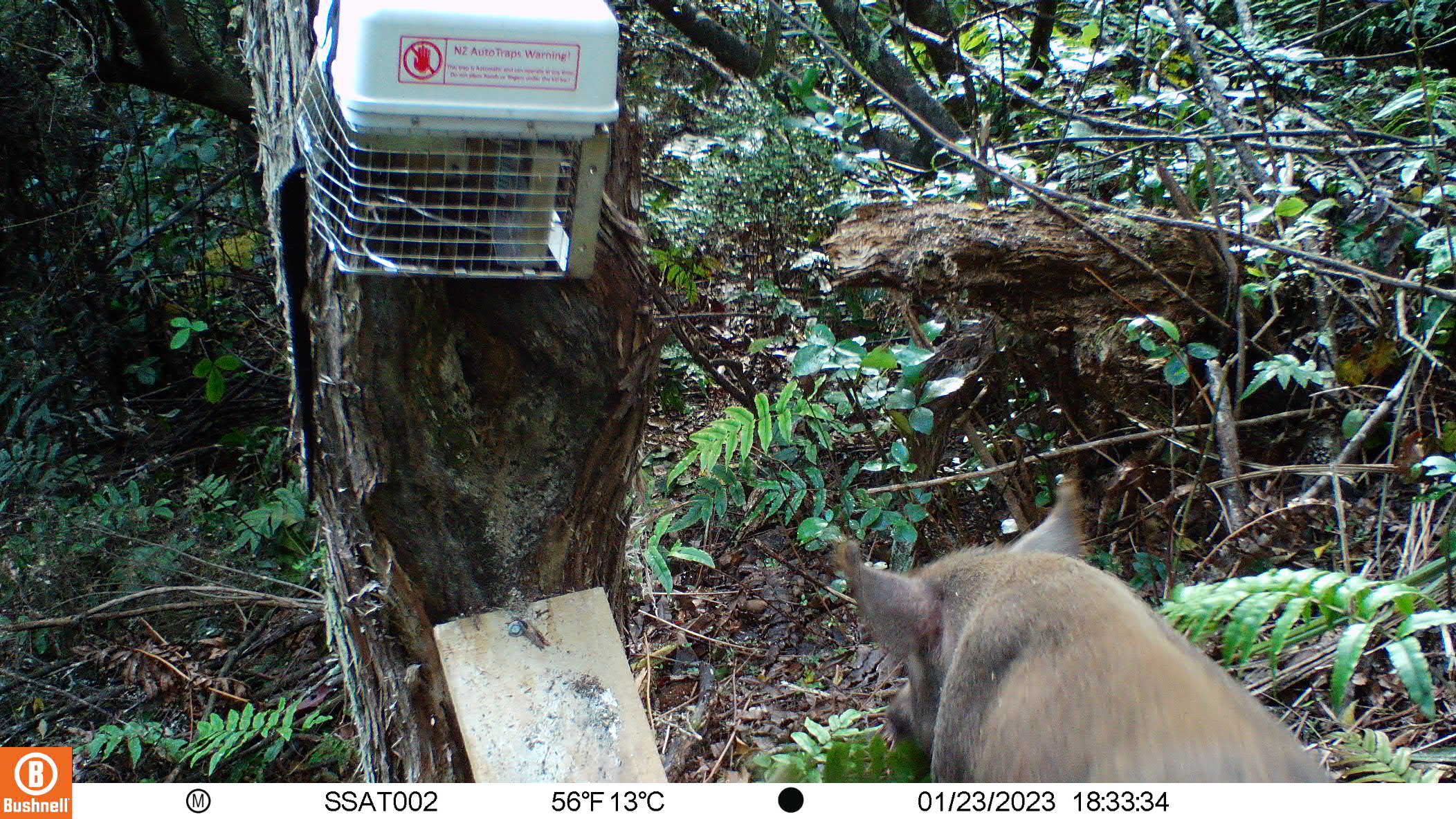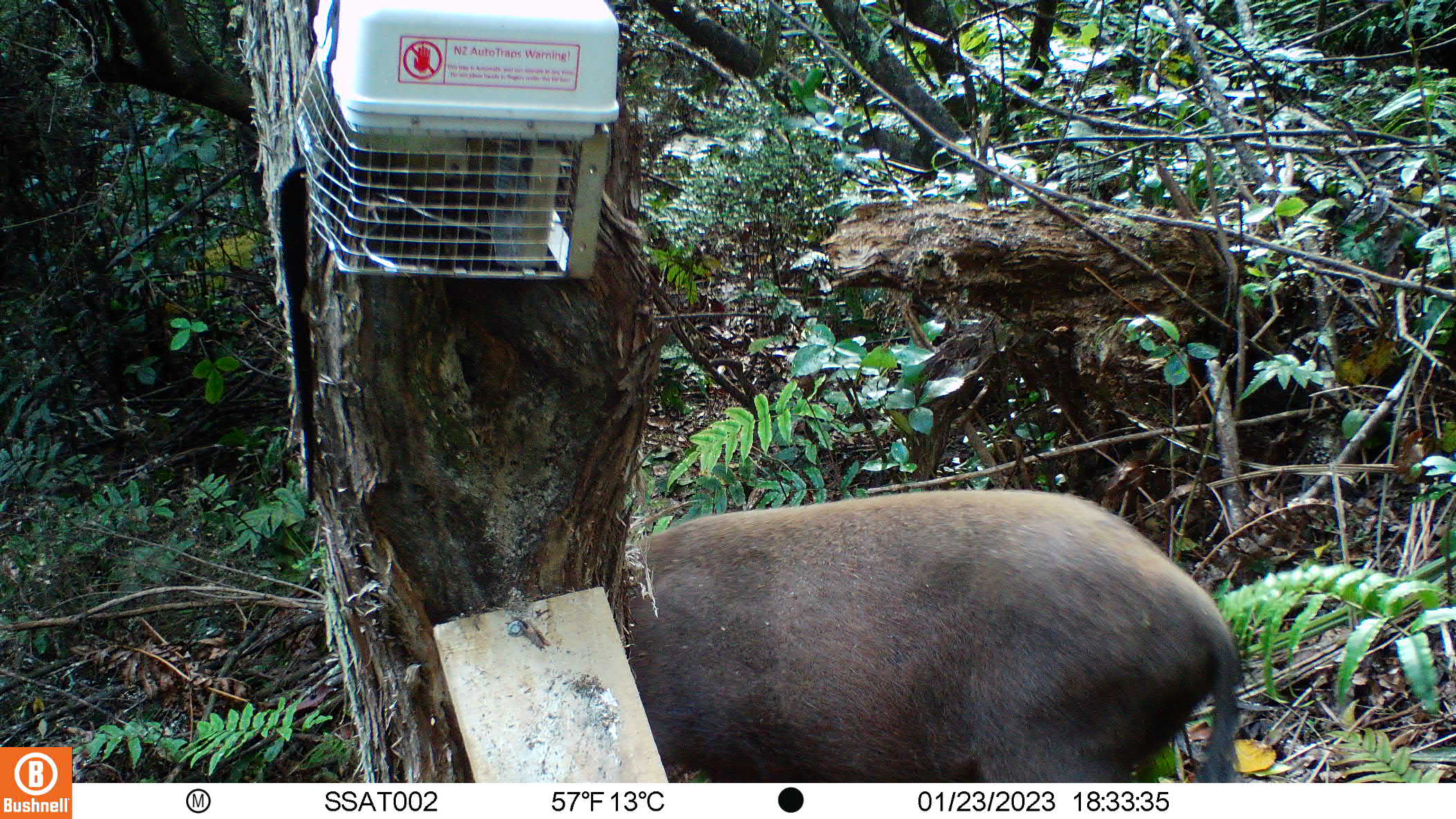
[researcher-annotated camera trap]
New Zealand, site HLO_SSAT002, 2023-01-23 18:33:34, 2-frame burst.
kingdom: Animalia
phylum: Chordata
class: Mammalia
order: Artiodactyla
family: Suidae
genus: Sus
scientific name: Sus scrofa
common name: pig